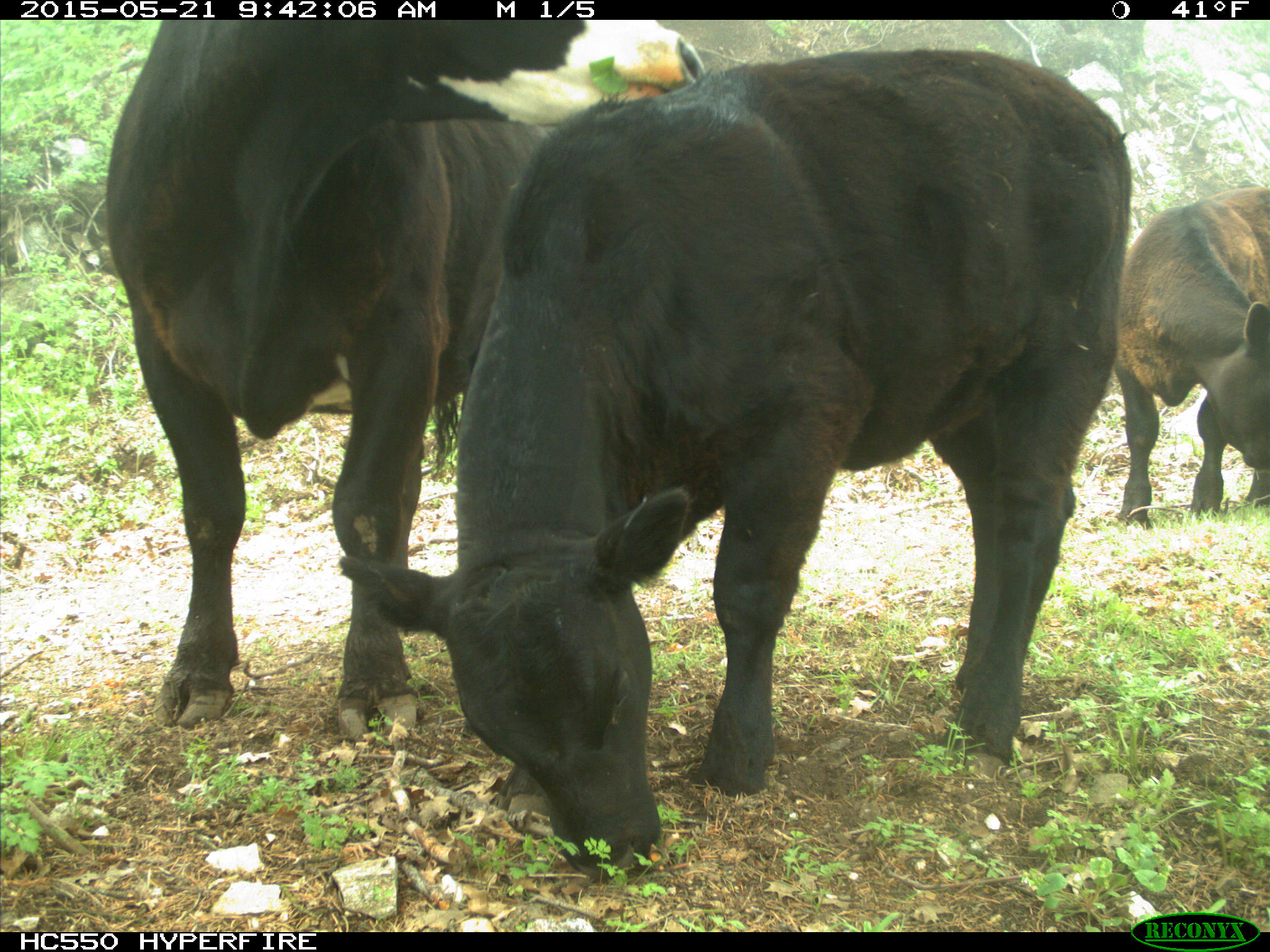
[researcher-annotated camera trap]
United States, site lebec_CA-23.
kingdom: Animalia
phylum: Chordata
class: Mammalia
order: Artiodactyla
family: Bovidae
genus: Bos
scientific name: Bos taurus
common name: domestic cow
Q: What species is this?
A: Bos taurus (domestic cow).